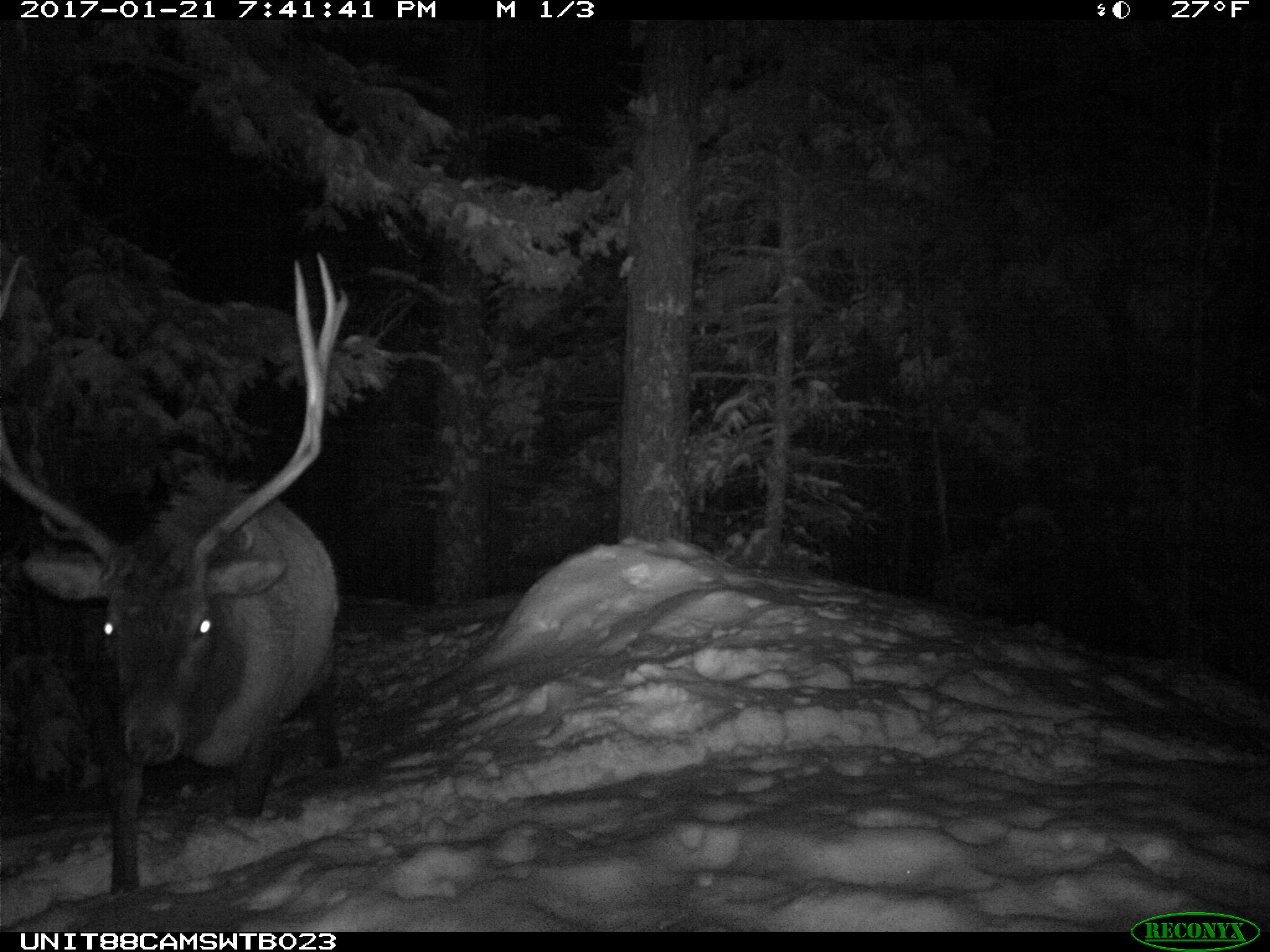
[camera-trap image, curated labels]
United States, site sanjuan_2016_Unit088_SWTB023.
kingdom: Animalia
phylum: Chordata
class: Mammalia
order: Artiodactyla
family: Cervidae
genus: Cervus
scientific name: Cervus elaphus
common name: red deer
Cervus elaphus (red deer).